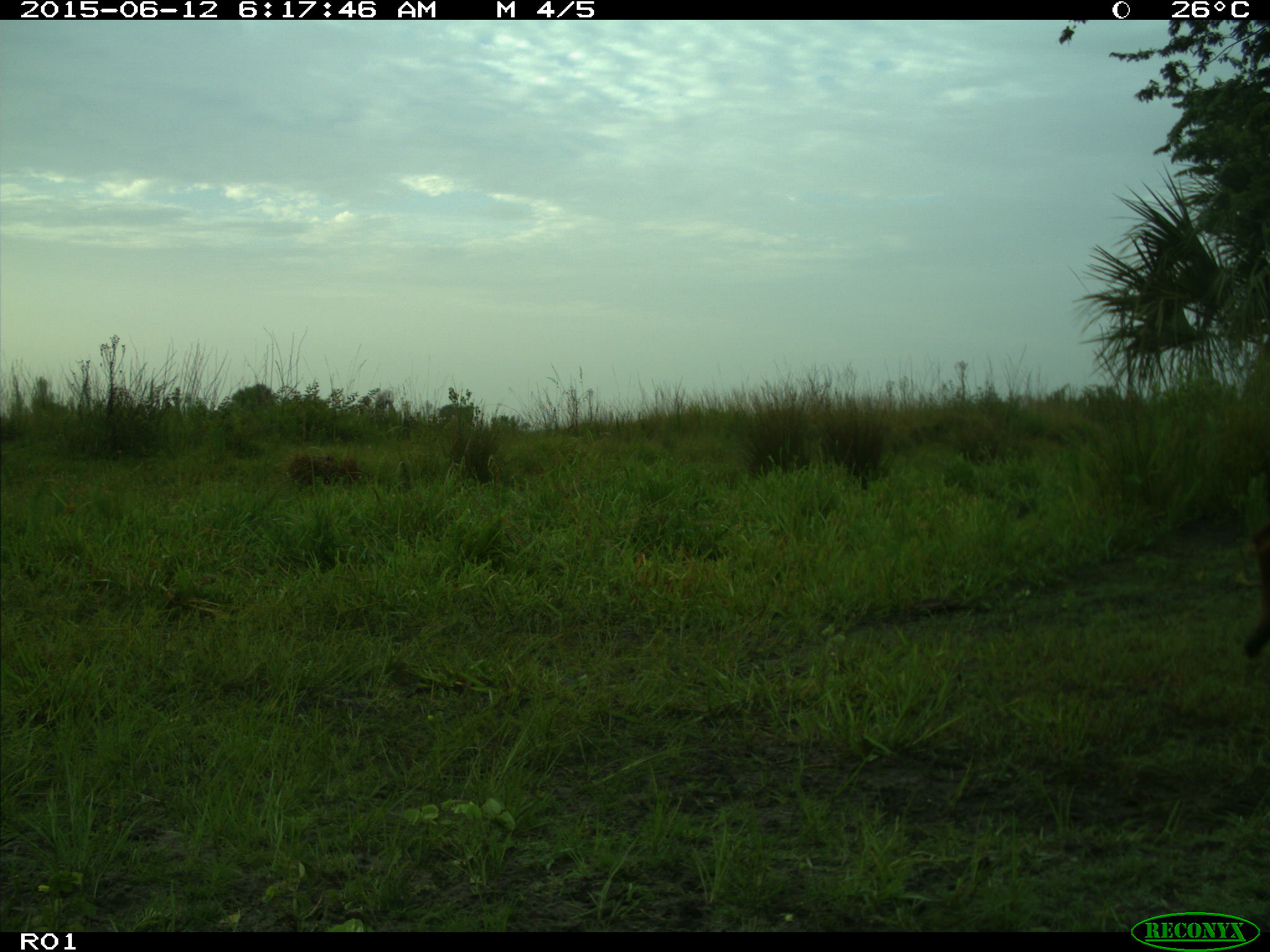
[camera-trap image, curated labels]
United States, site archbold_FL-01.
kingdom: Animalia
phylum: Chordata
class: Mammalia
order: Artiodactyla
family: Bovidae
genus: Bos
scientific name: Bos taurus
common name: domestic cow